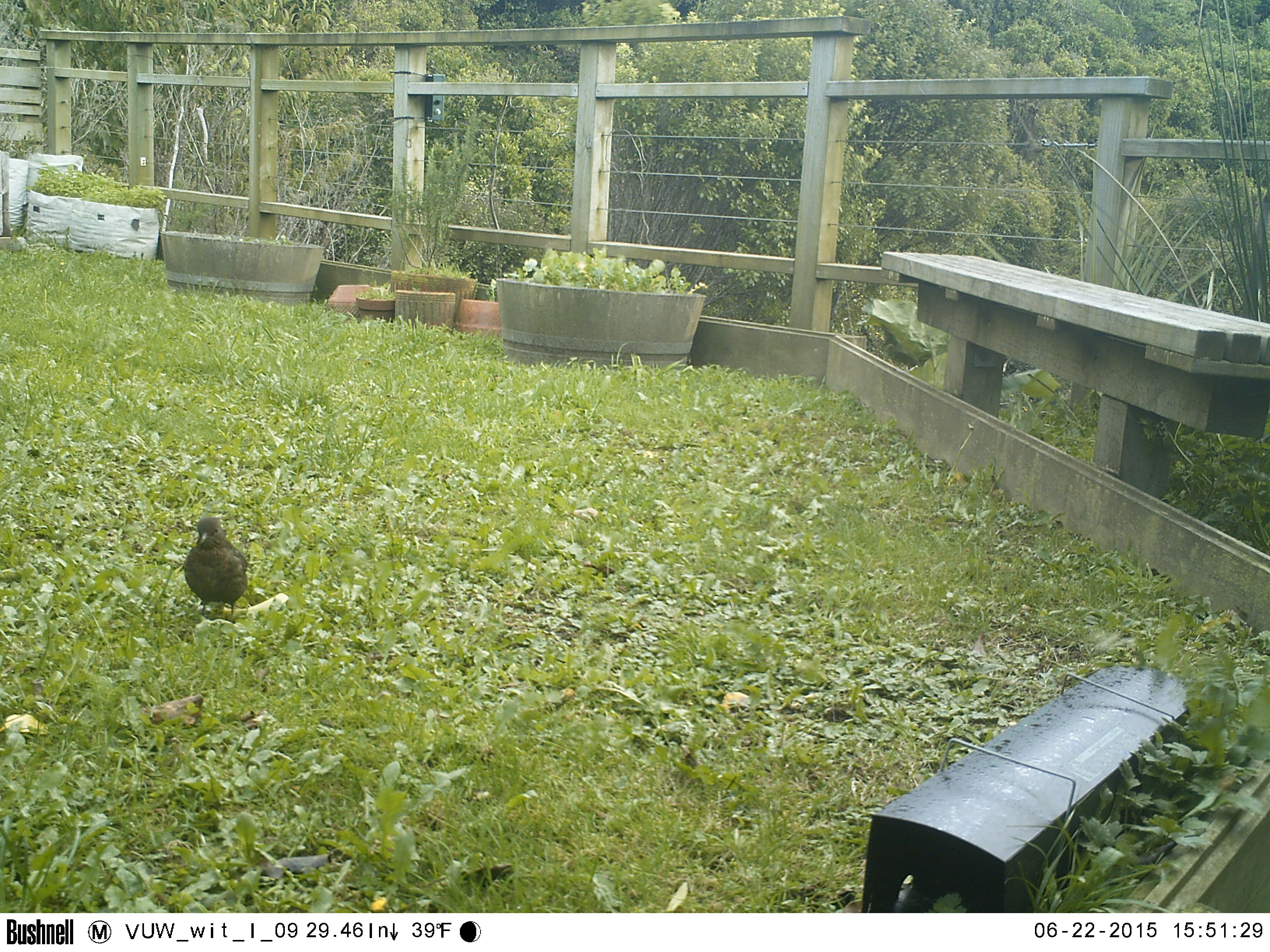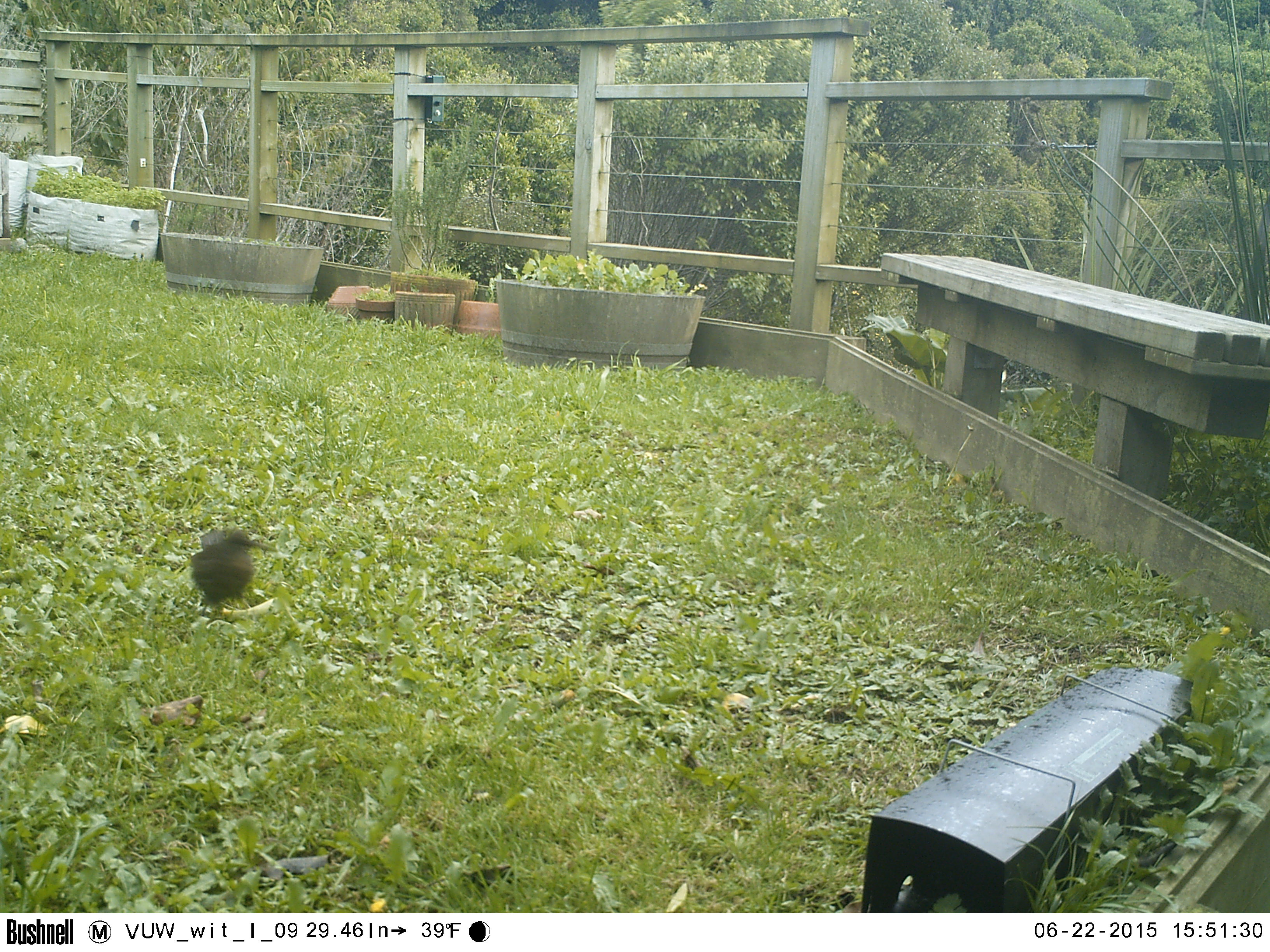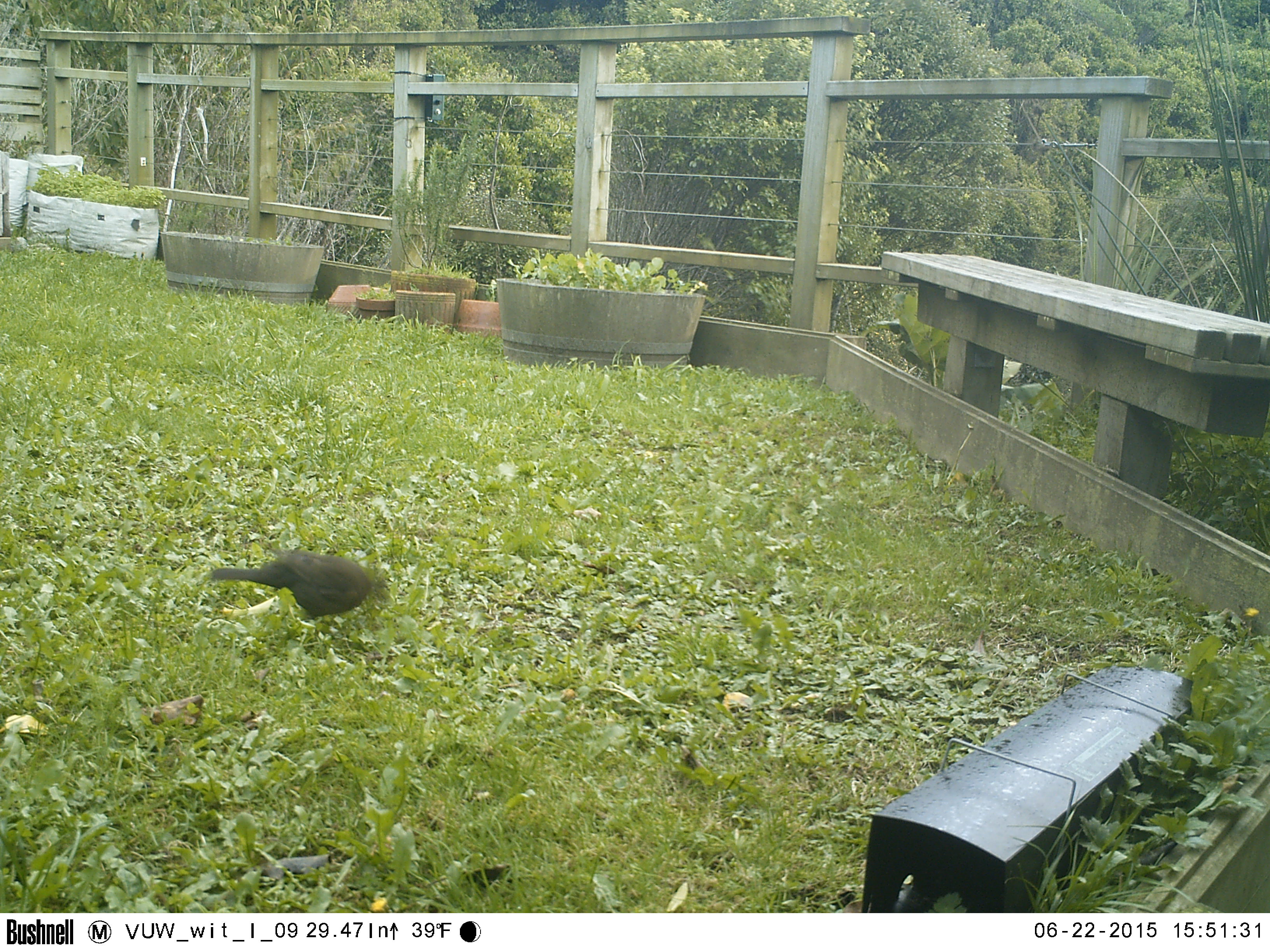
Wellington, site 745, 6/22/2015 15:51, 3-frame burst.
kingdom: Animalia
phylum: Chordata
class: Aves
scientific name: Aves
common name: bird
Bird (Aves).